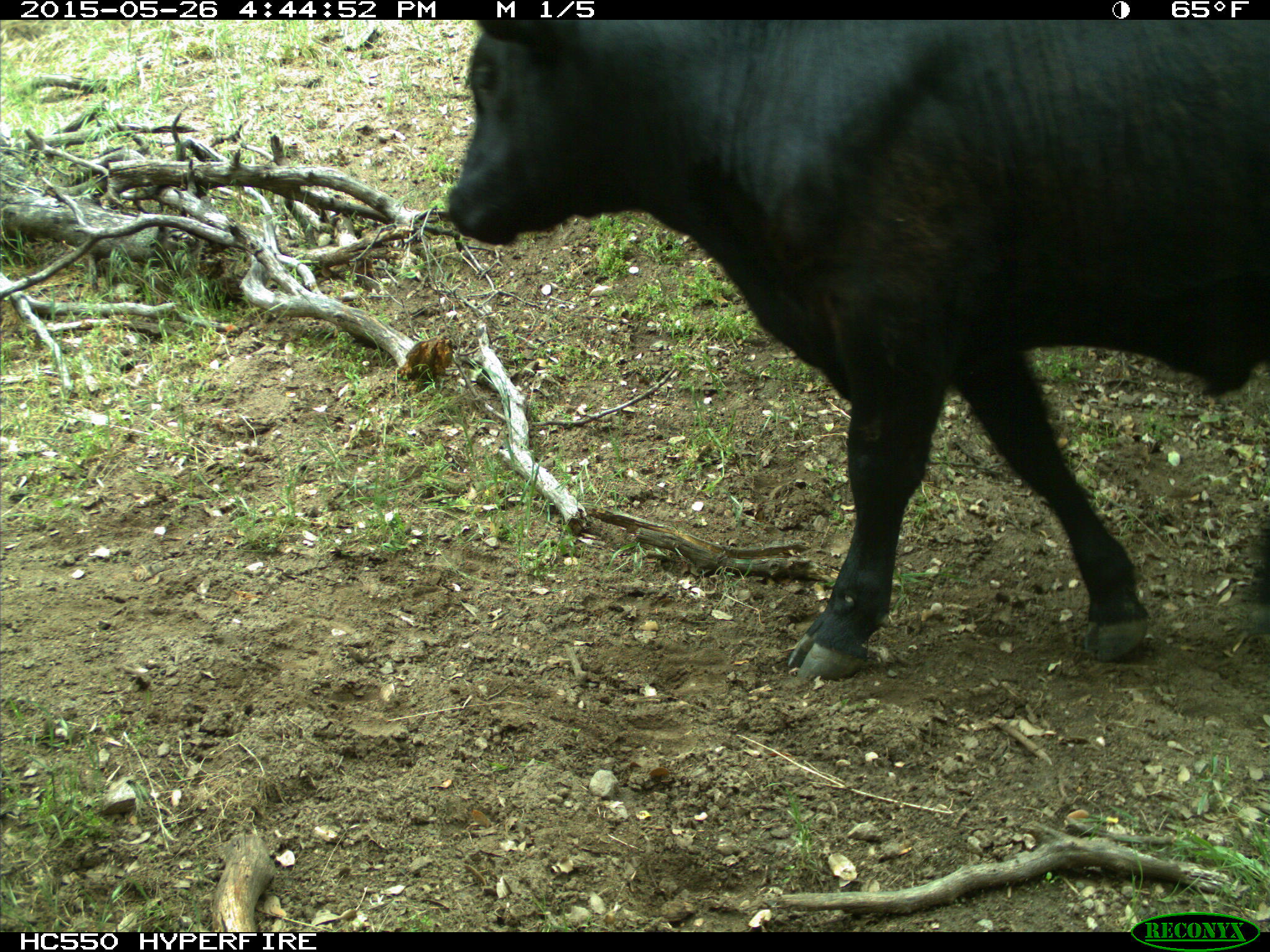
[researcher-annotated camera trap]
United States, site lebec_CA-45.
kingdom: Animalia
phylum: Chordata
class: Mammalia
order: Artiodactyla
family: Bovidae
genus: Bos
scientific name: Bos taurus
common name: domestic cow